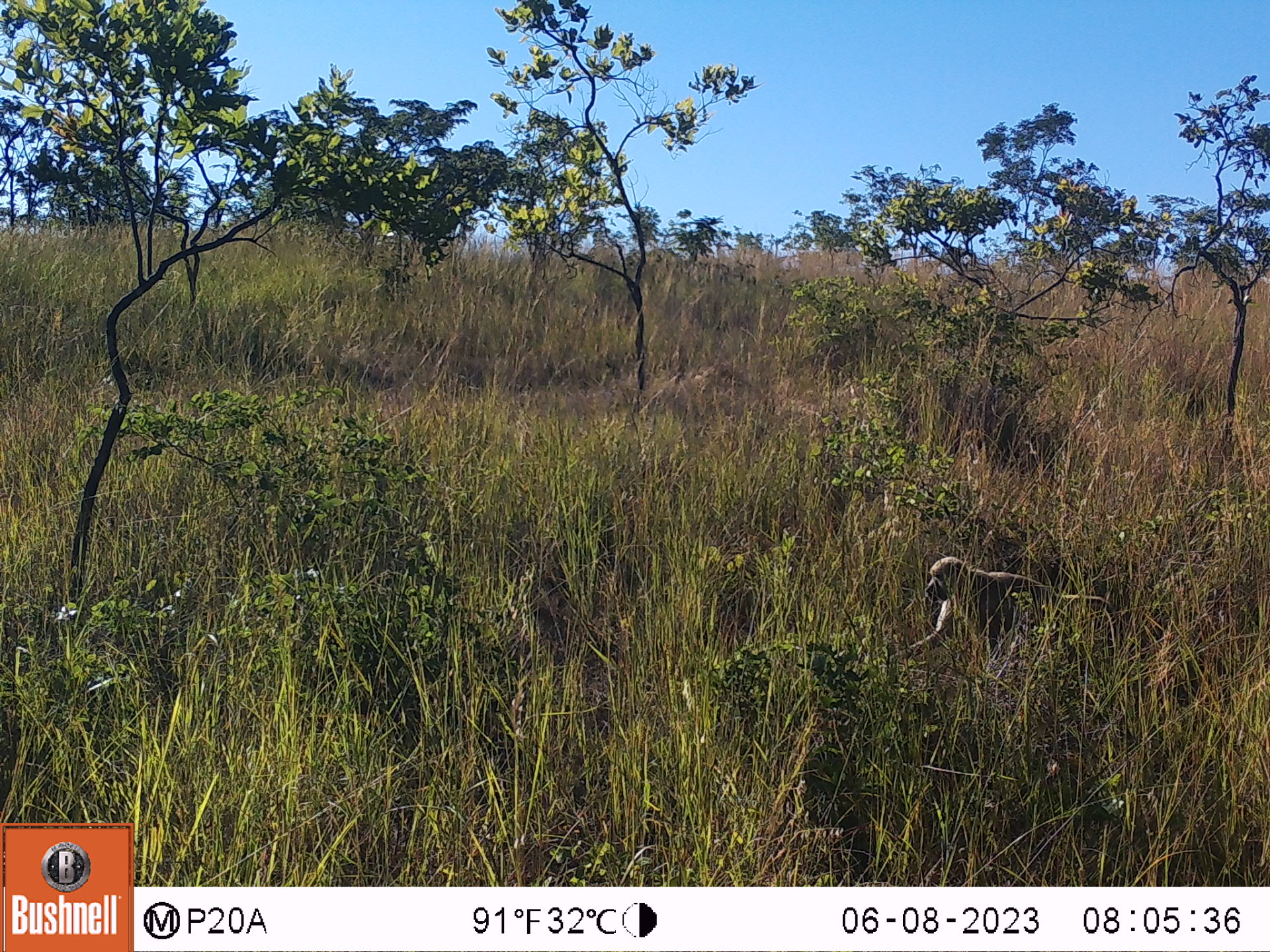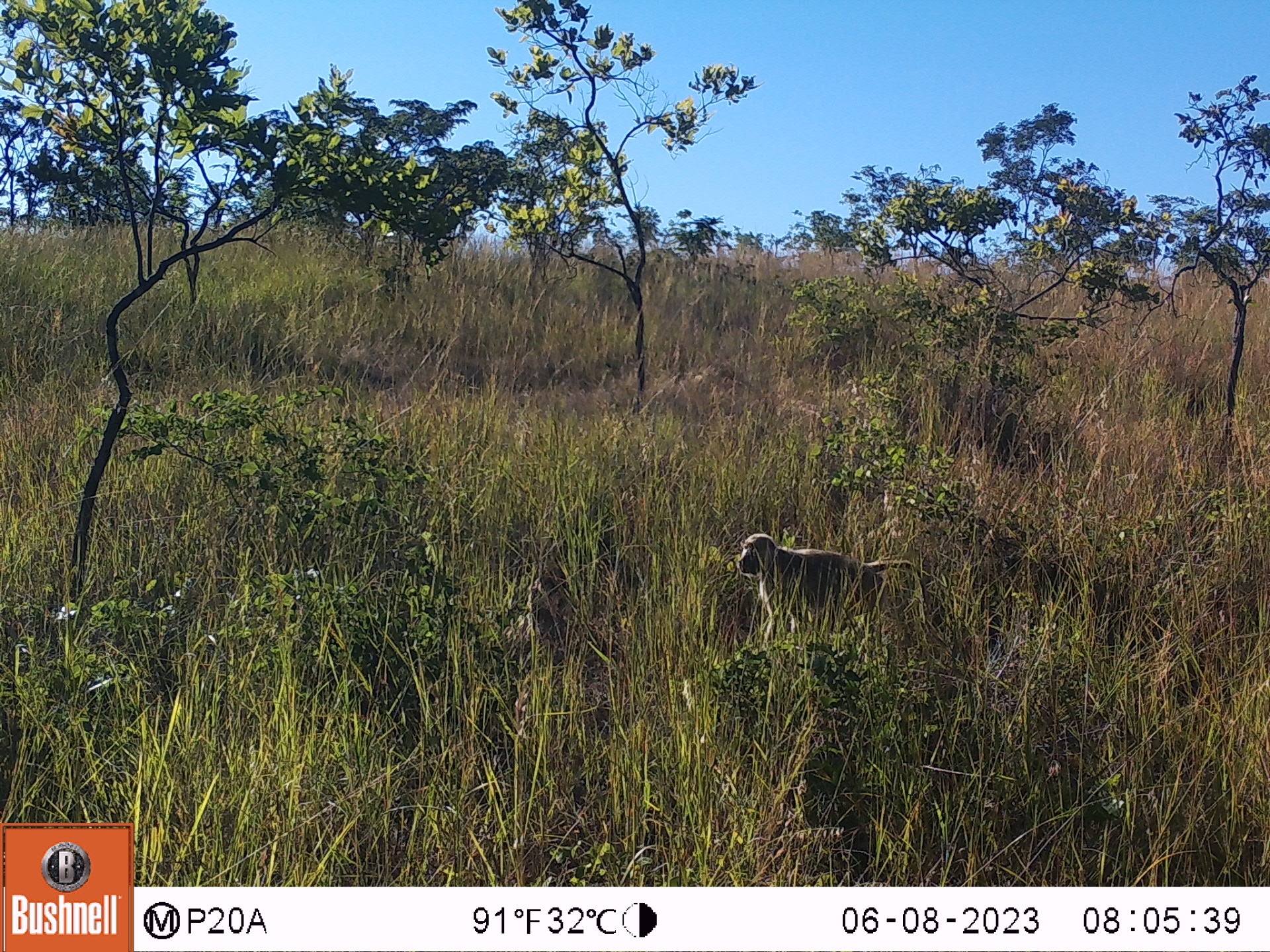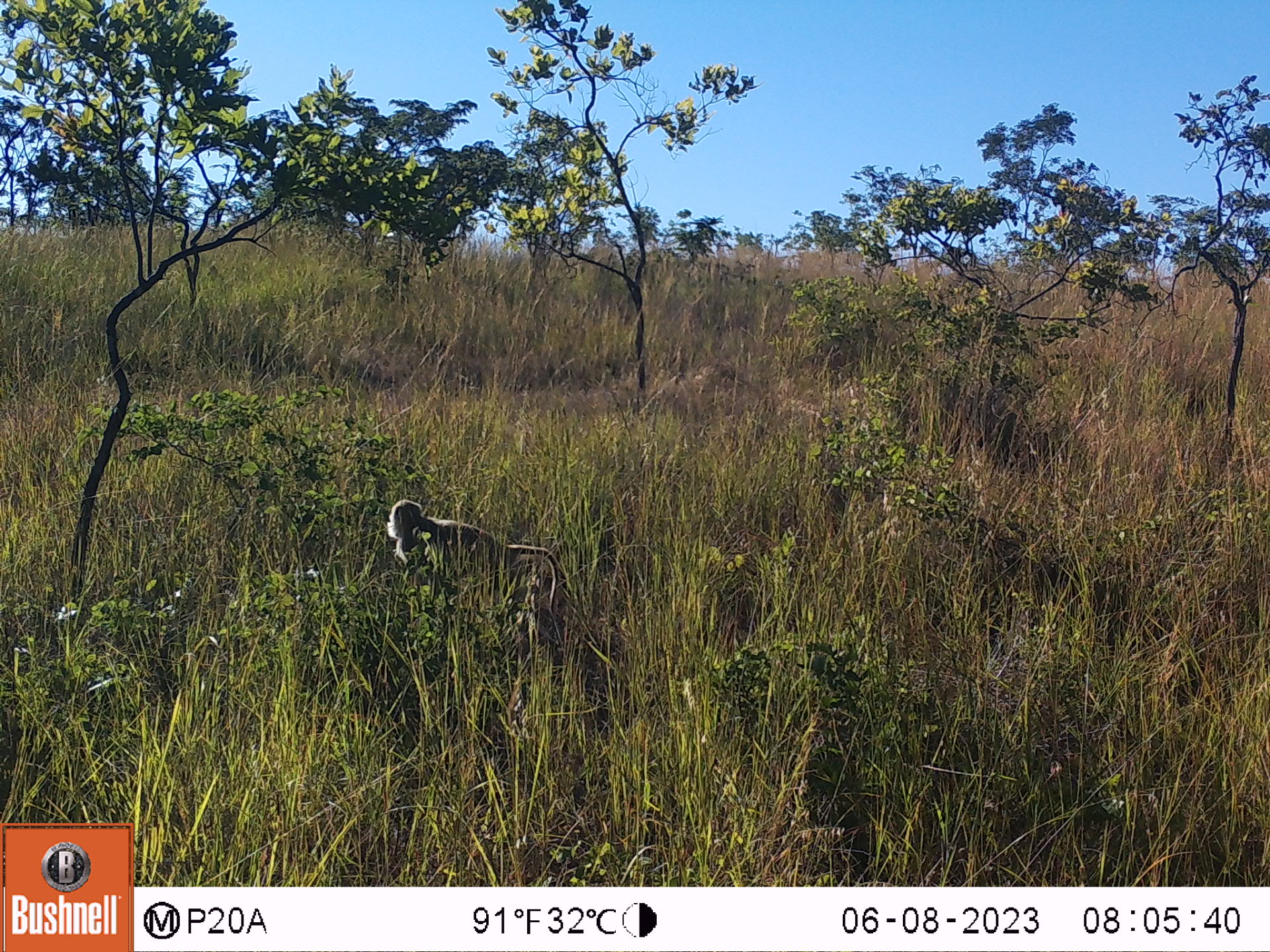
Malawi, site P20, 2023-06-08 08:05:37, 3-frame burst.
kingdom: Animalia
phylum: Chordata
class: Mammalia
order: Primates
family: Cercopithecidae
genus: Papio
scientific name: Papio cynocephalus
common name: yellow baboon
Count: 1.